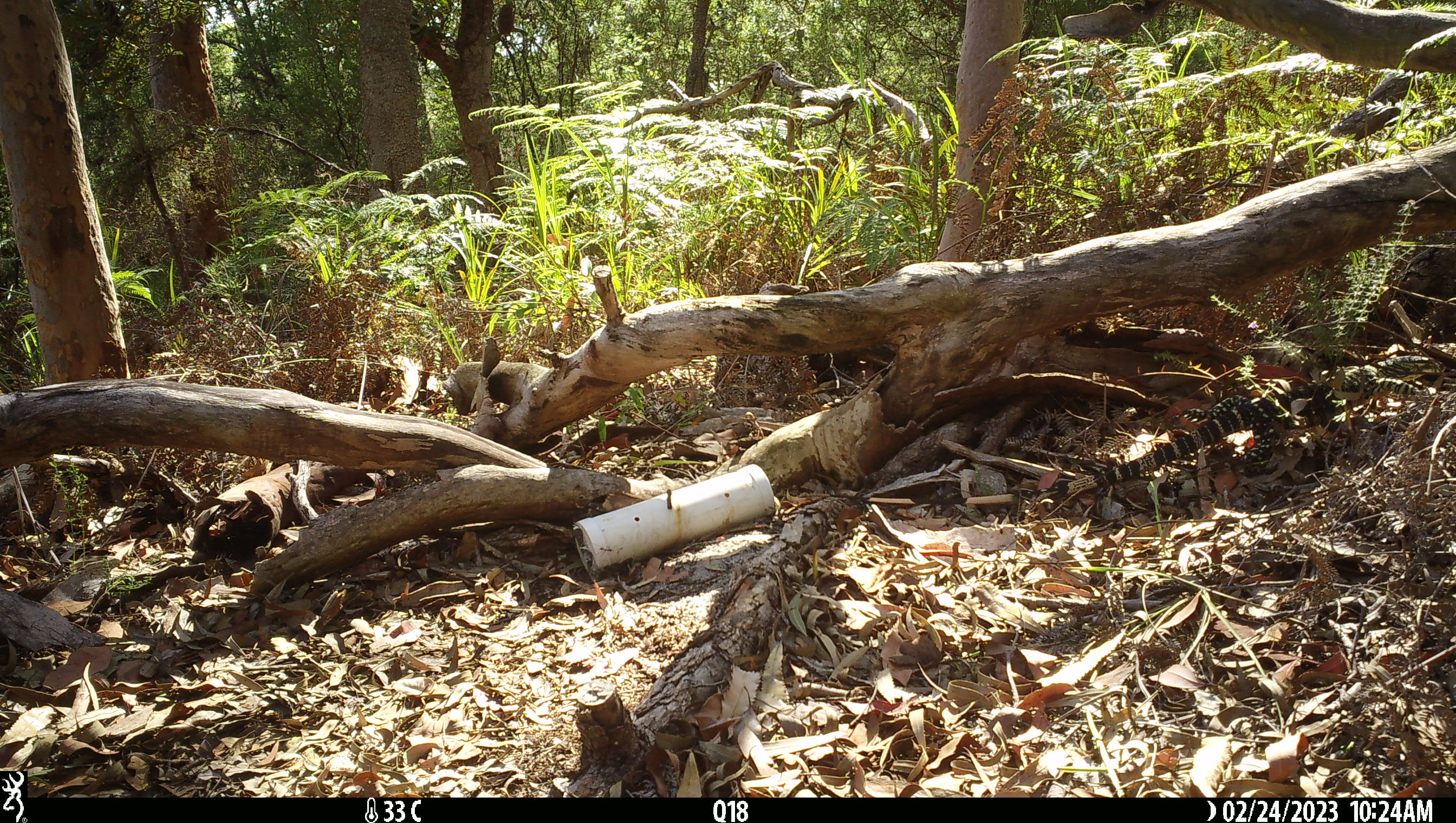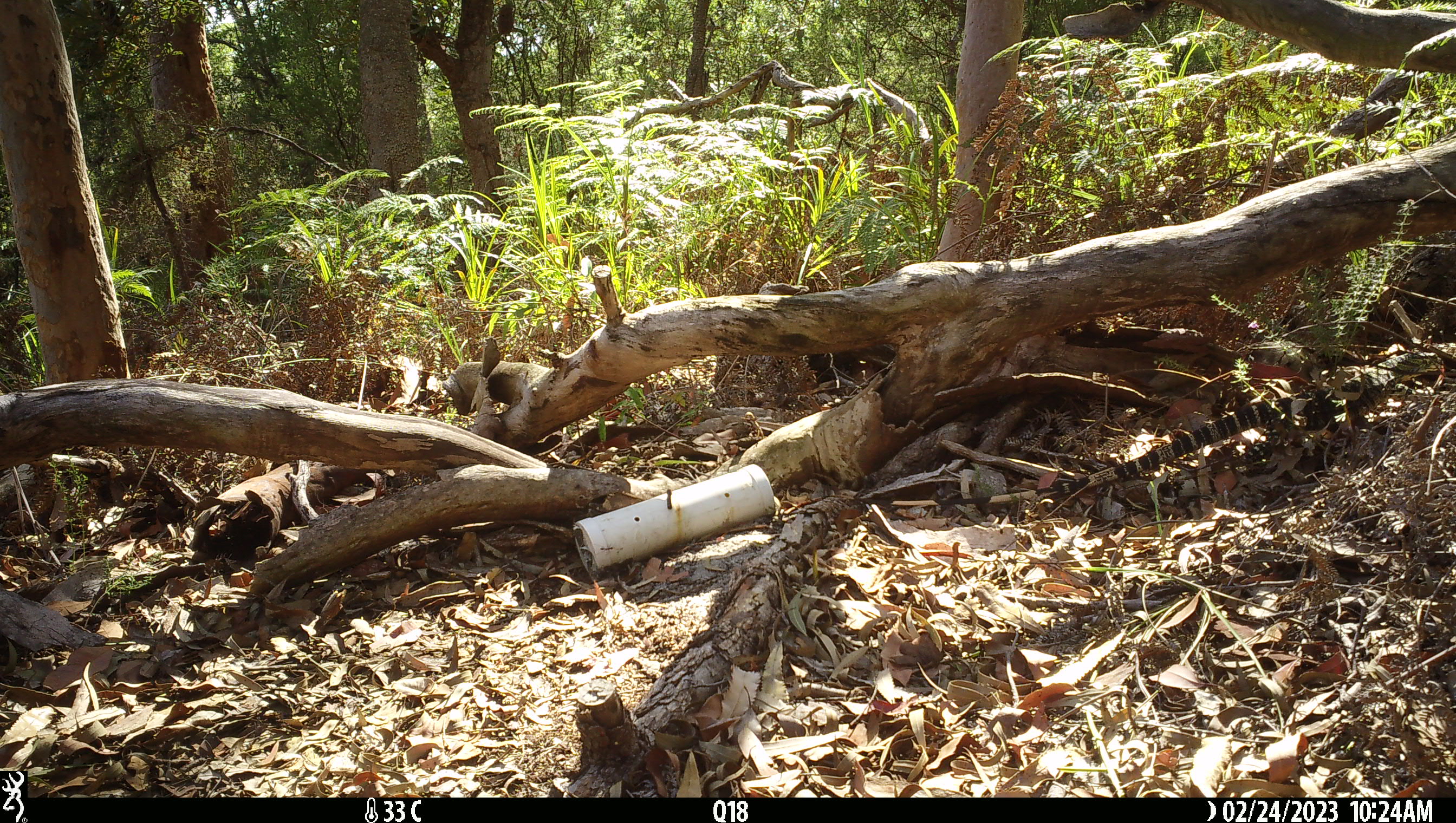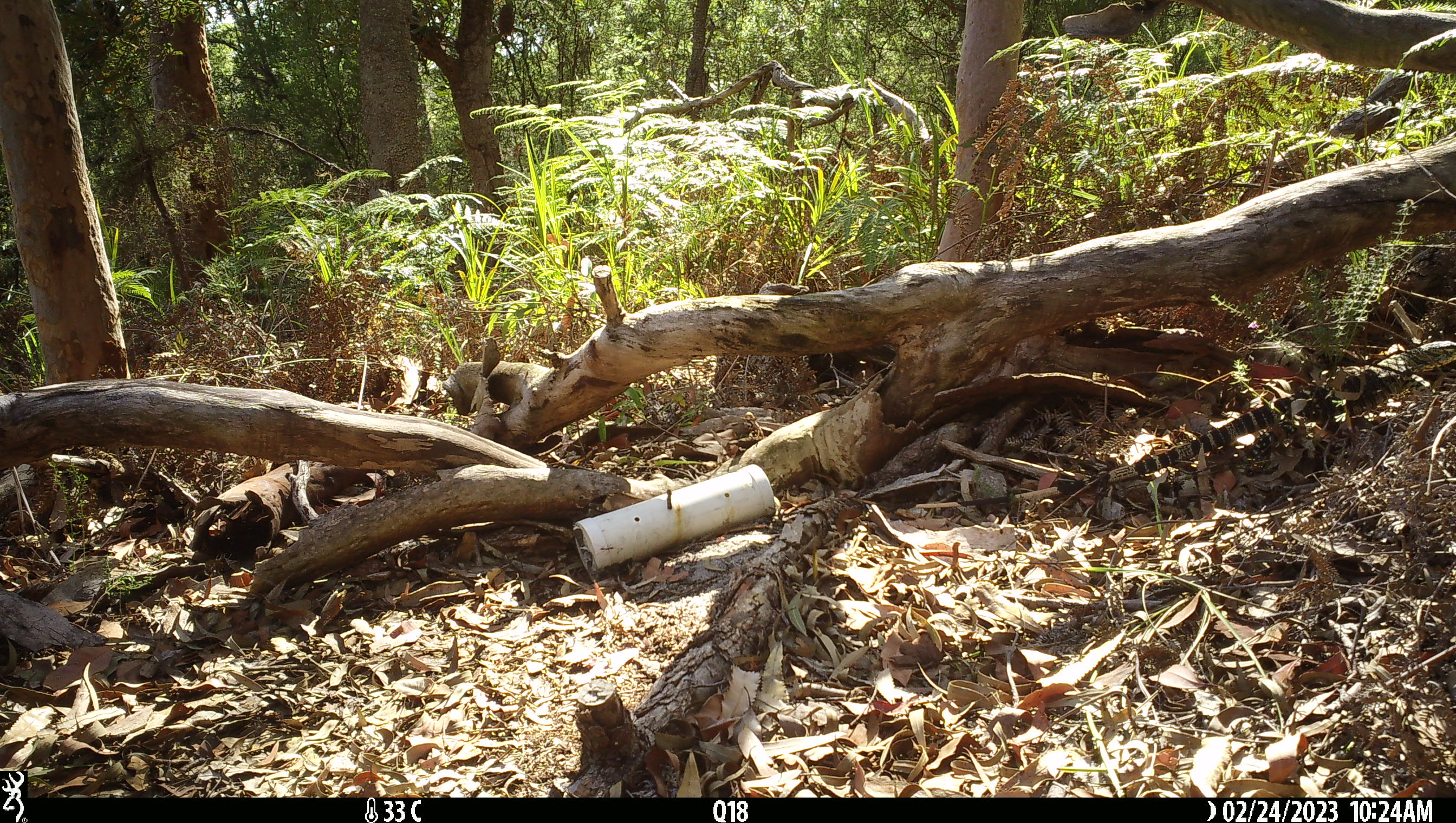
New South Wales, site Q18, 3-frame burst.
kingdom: Animalia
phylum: Chordata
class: Reptilia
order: Squamata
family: Varanidae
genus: Varanus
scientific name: Varanus varius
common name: lace monitor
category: goanna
Goanna (lace monitor) (Varanus varius).